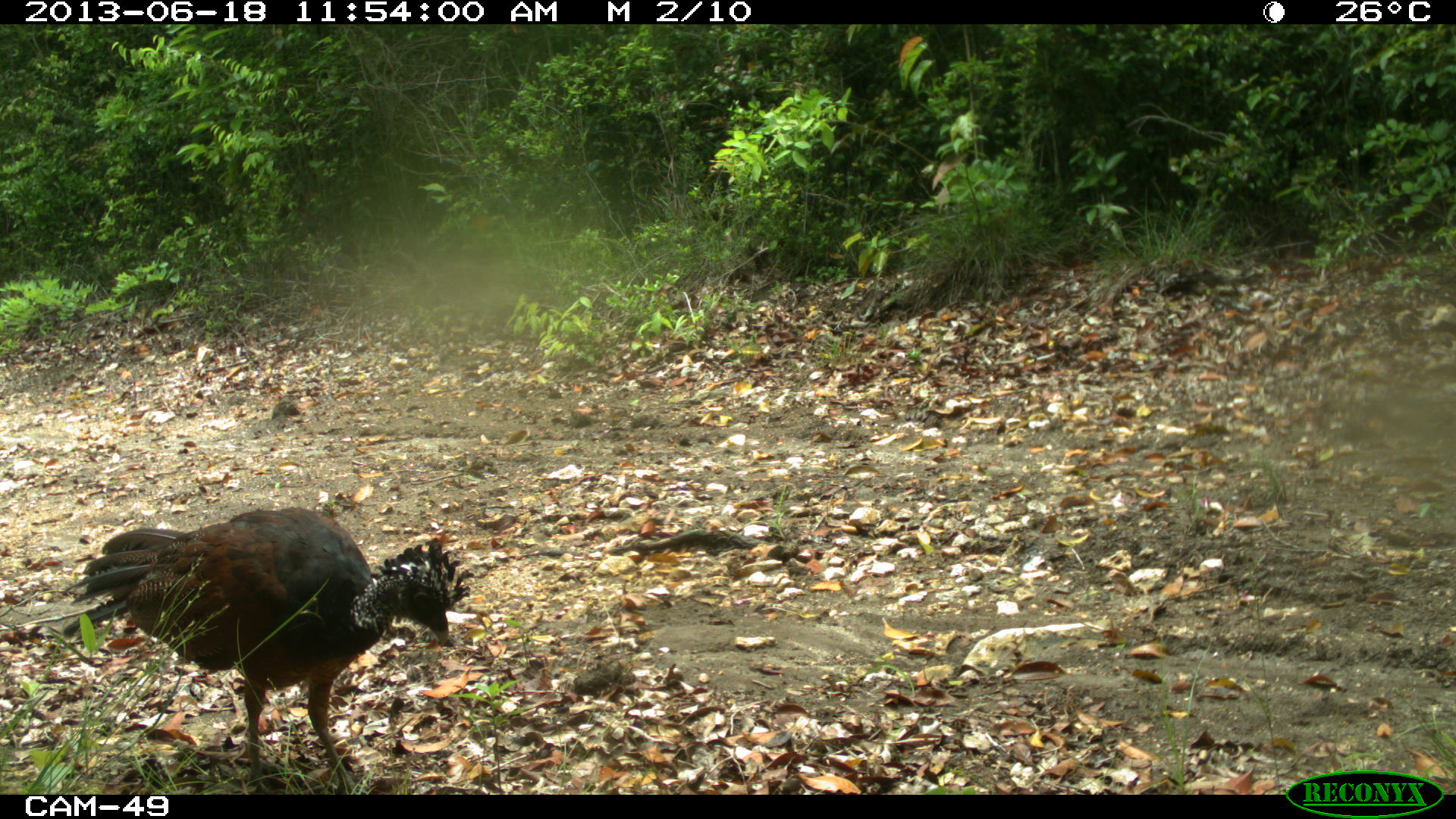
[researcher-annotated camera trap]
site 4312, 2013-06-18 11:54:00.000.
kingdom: Animalia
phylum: Chordata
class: Aves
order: Galliformes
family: Cracidae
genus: Crax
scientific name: Crax rubra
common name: great curassow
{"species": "Crax rubra (great curassow)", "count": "1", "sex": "female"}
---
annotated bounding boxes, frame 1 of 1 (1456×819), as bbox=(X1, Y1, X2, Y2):
crax rubra: bbox=(61, 506, 475, 795)